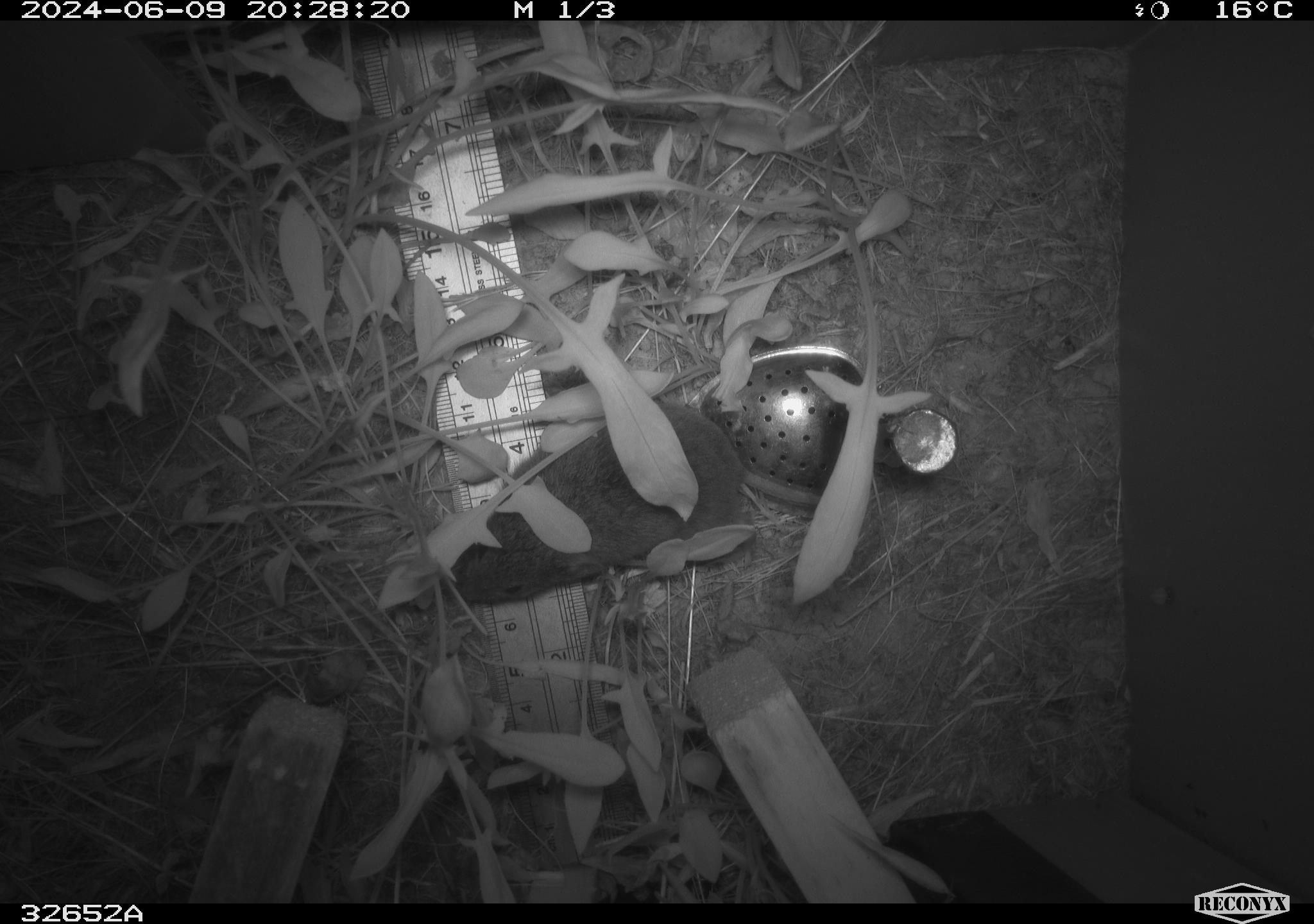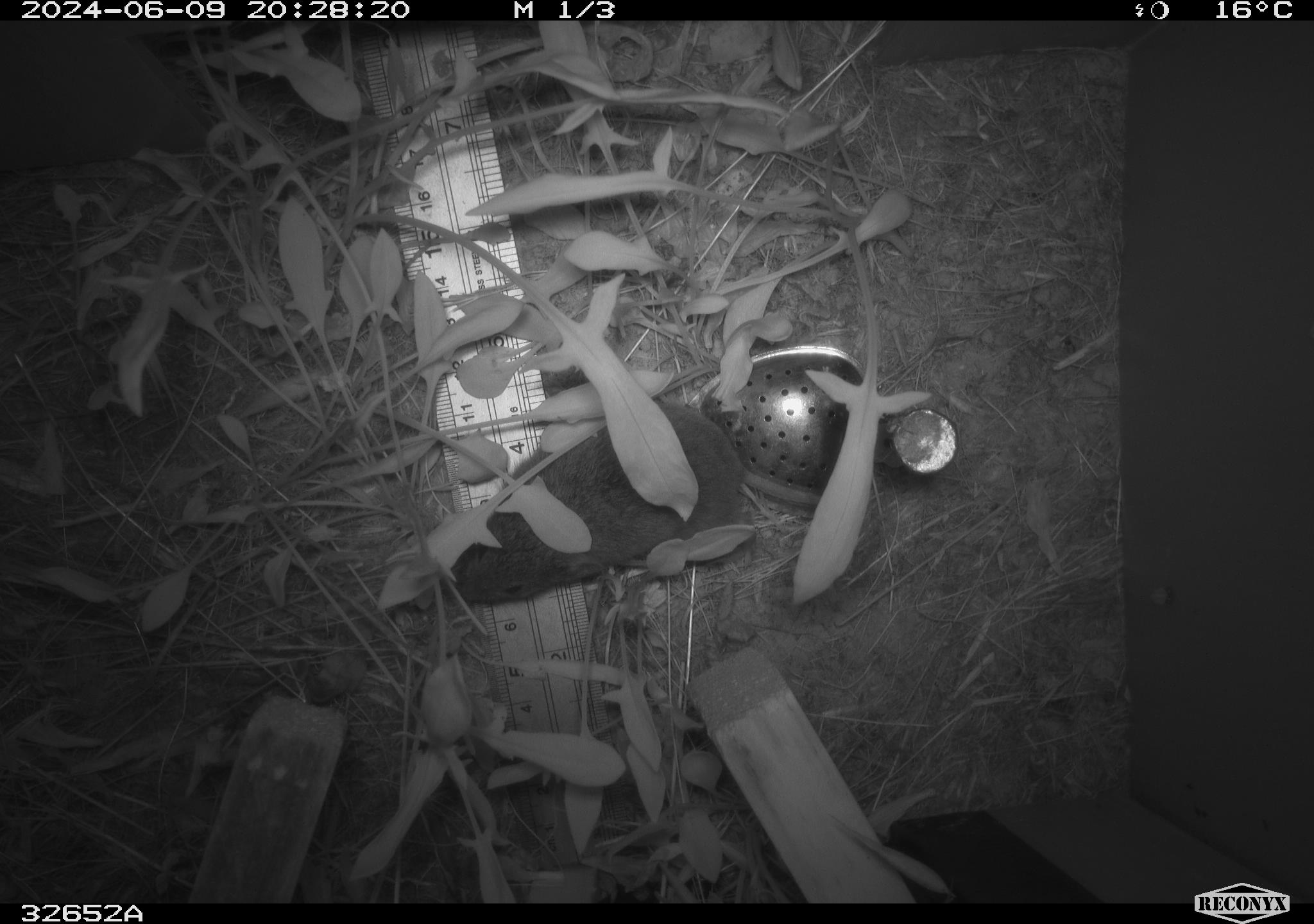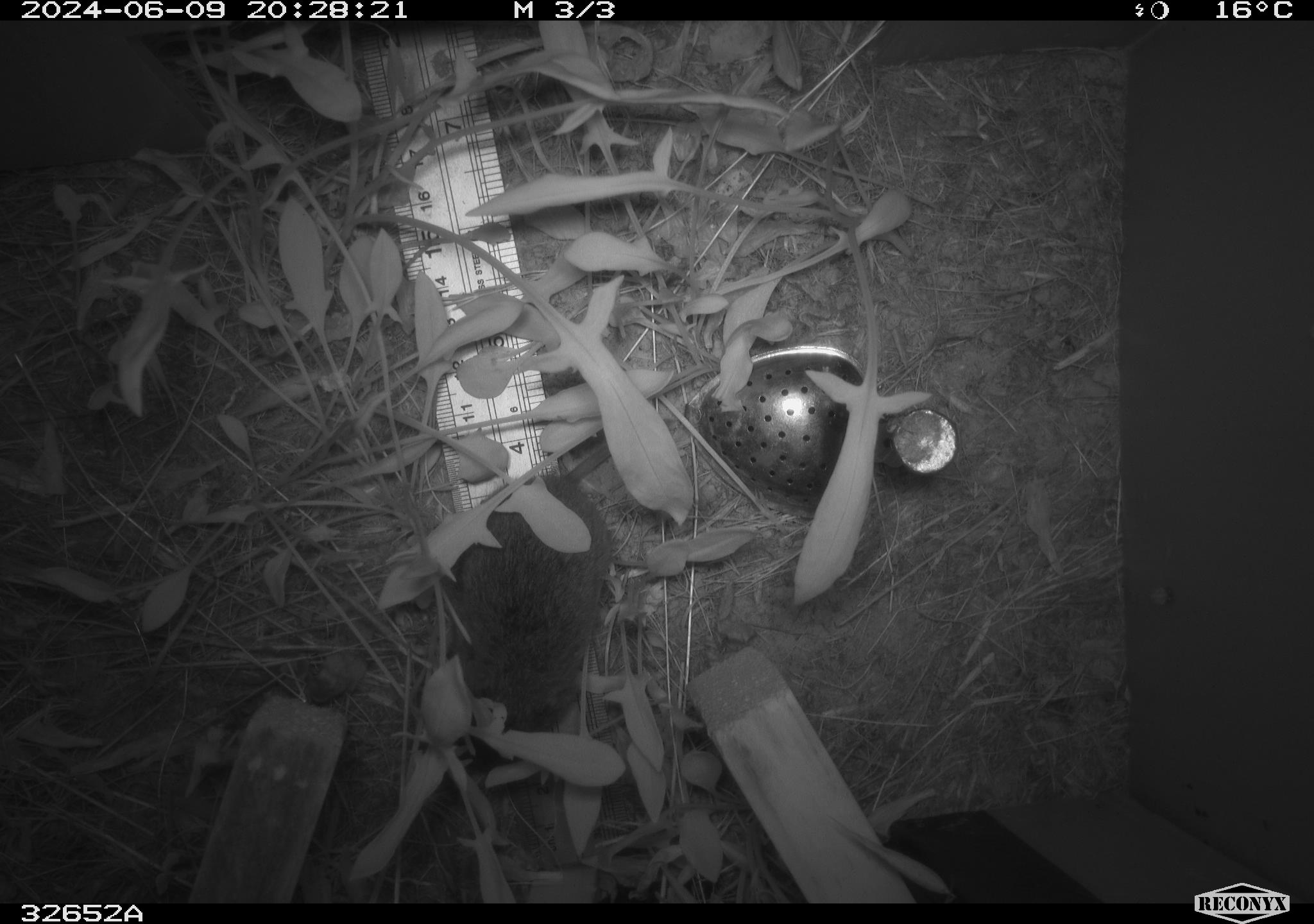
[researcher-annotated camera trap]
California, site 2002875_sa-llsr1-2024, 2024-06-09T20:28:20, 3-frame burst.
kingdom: Animalia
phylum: Chordata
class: Mammalia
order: Rodentia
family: Cricetidae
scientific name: Arvicolinae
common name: voles, lemmings, and muskrats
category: arvicolinae subfamily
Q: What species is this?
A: Arvicolinae subfamily (voles, lemmings, and muskrats) (Arvicolinae).